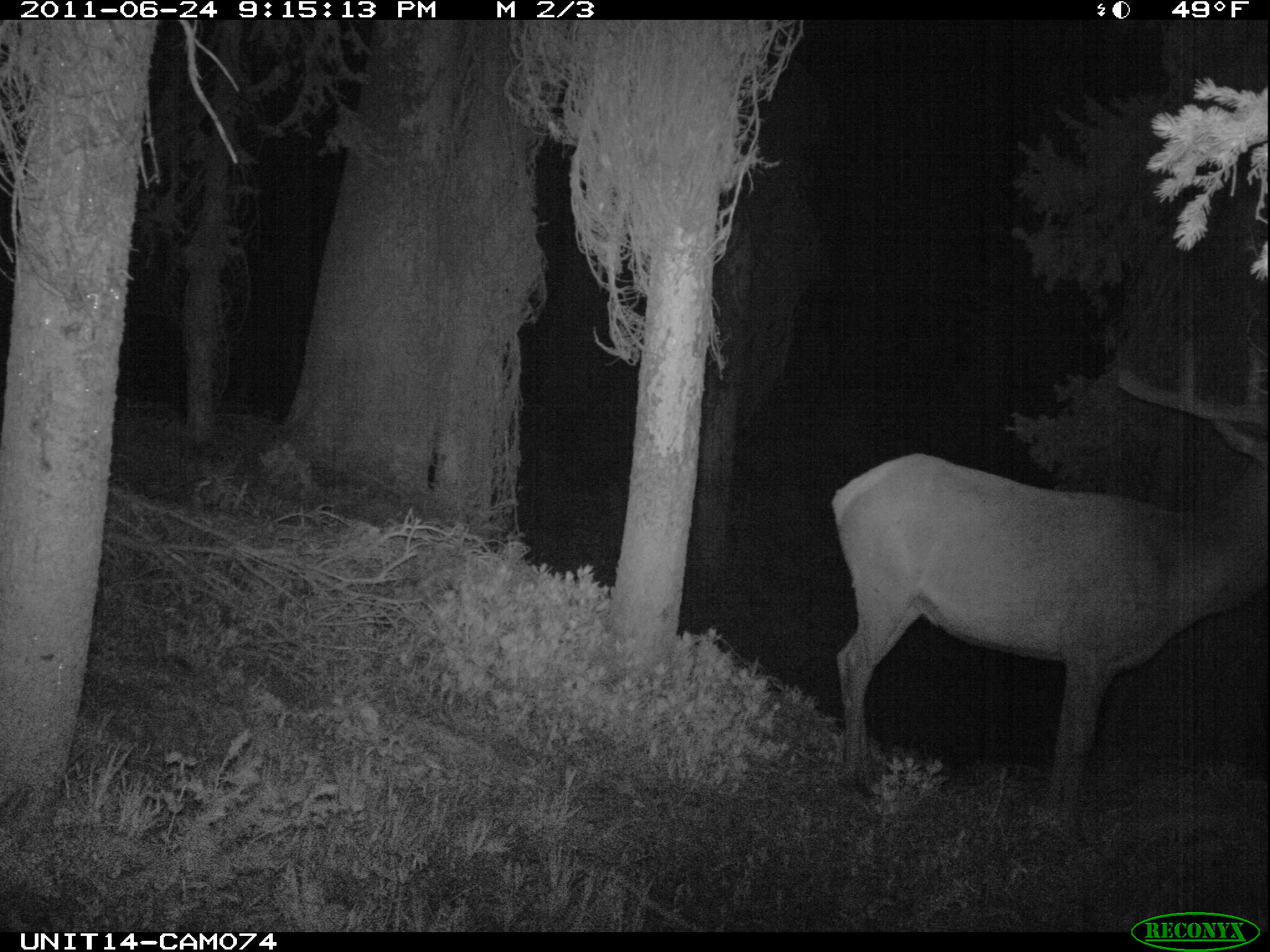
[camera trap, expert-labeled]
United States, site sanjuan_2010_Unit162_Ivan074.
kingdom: Animalia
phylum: Chordata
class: Mammalia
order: Artiodactyla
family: Cervidae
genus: Cervus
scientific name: Cervus elaphus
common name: red deer